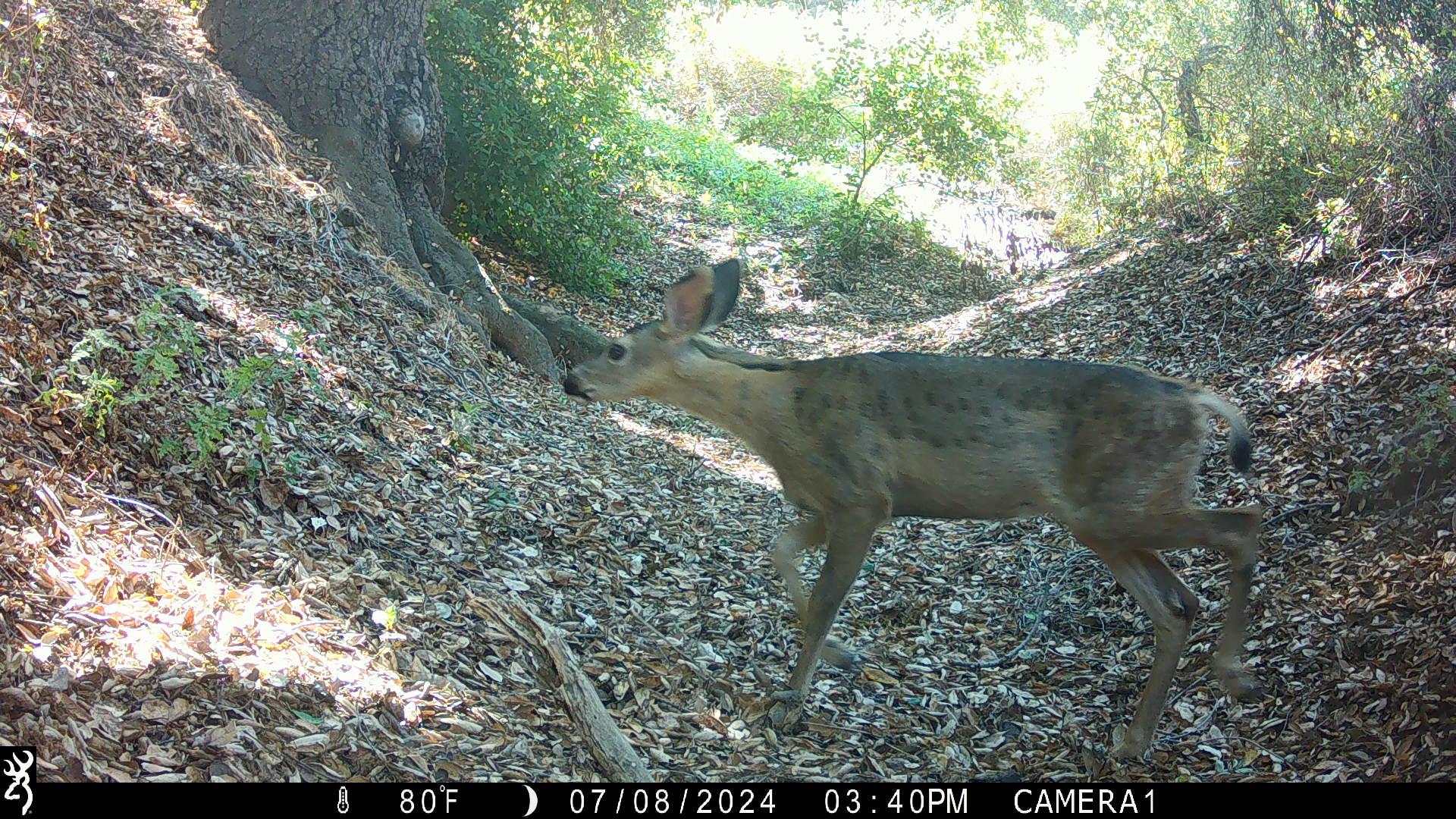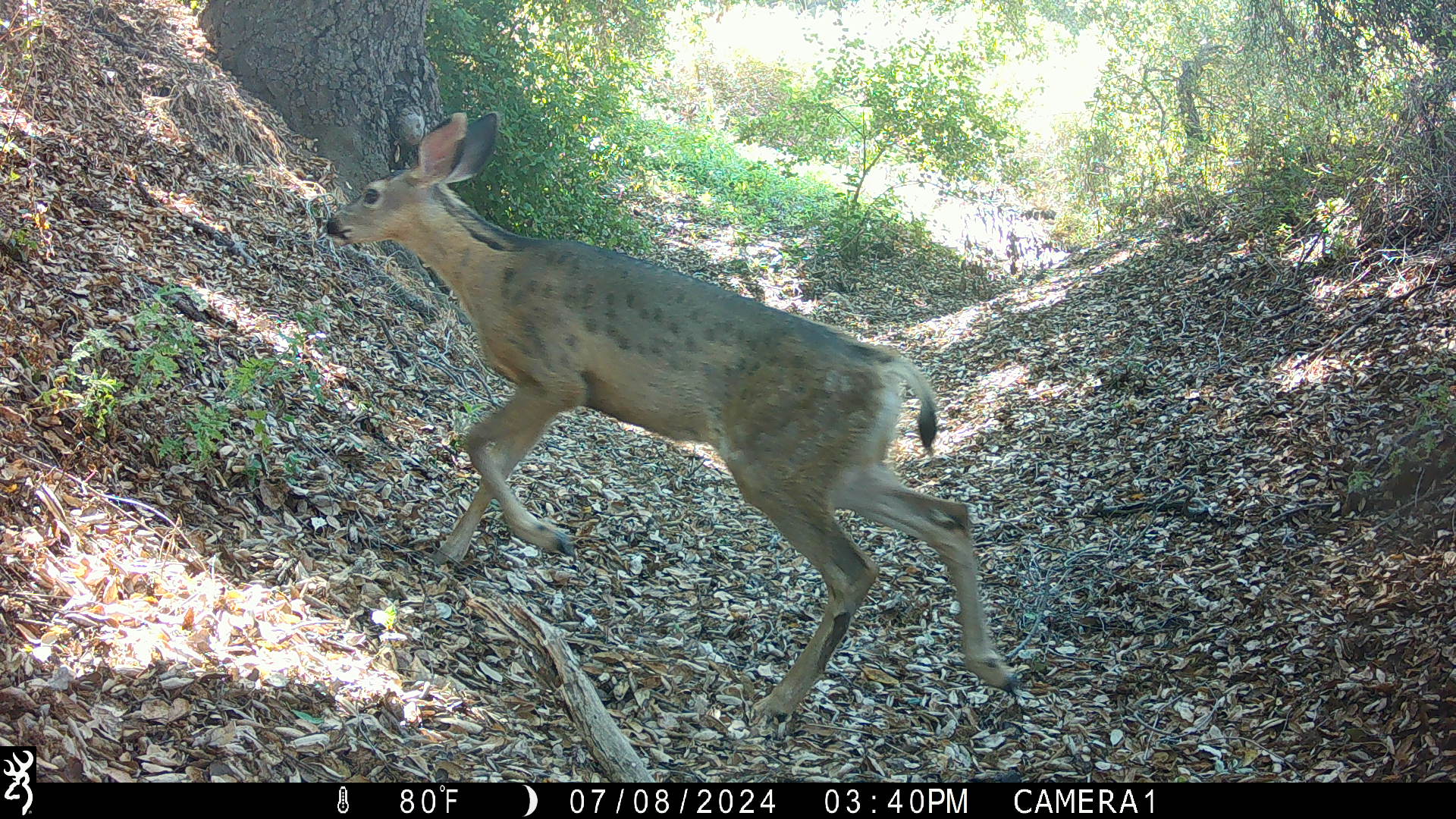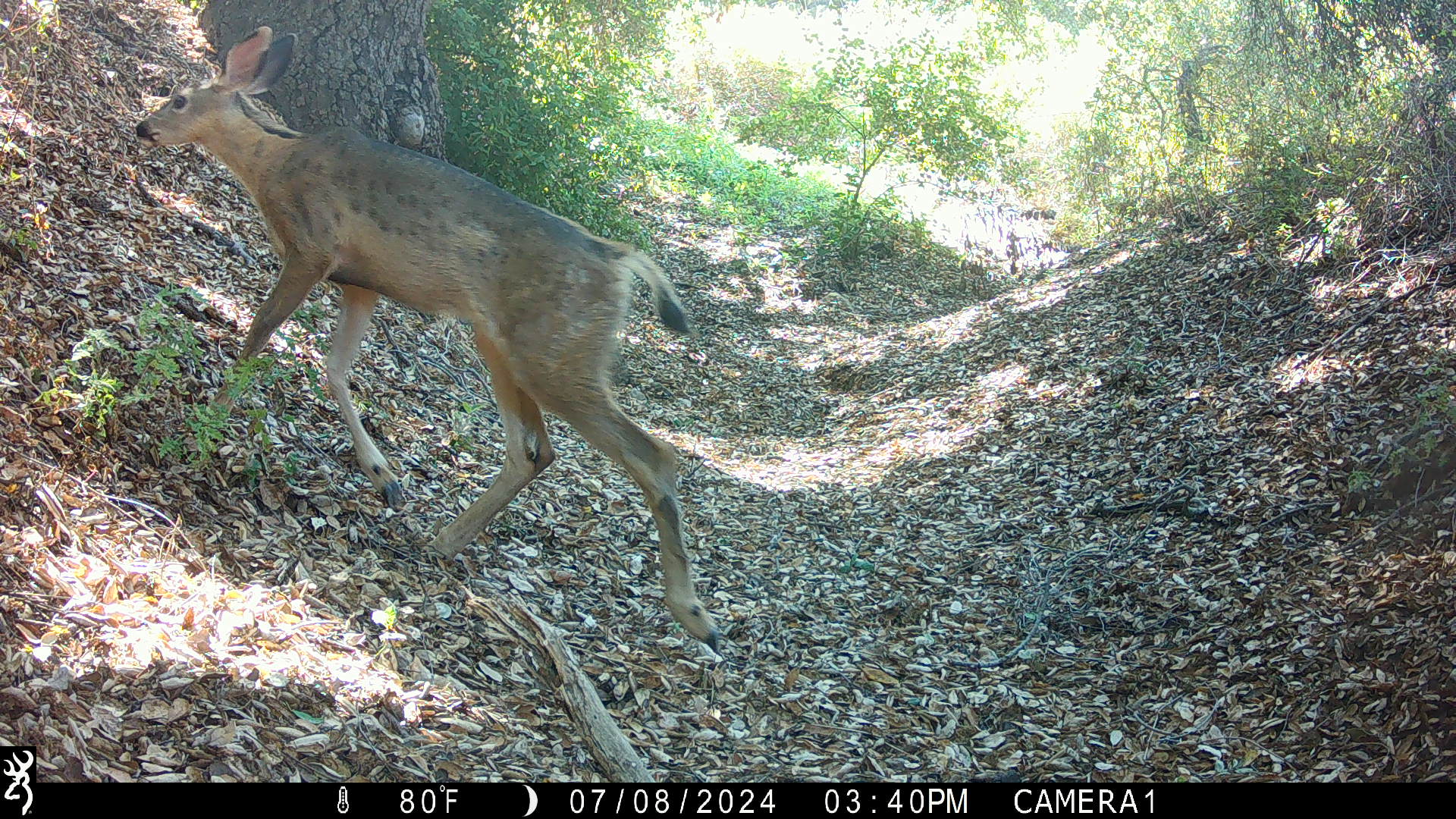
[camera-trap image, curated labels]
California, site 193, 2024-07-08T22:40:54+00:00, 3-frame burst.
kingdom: Animalia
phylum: Chordata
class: Mammalia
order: Artiodactyla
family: Cervidae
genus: Odocoileus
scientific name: Odocoileus hemionus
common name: mule deer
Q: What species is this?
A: Mule deer (Odocoileus hemionus).